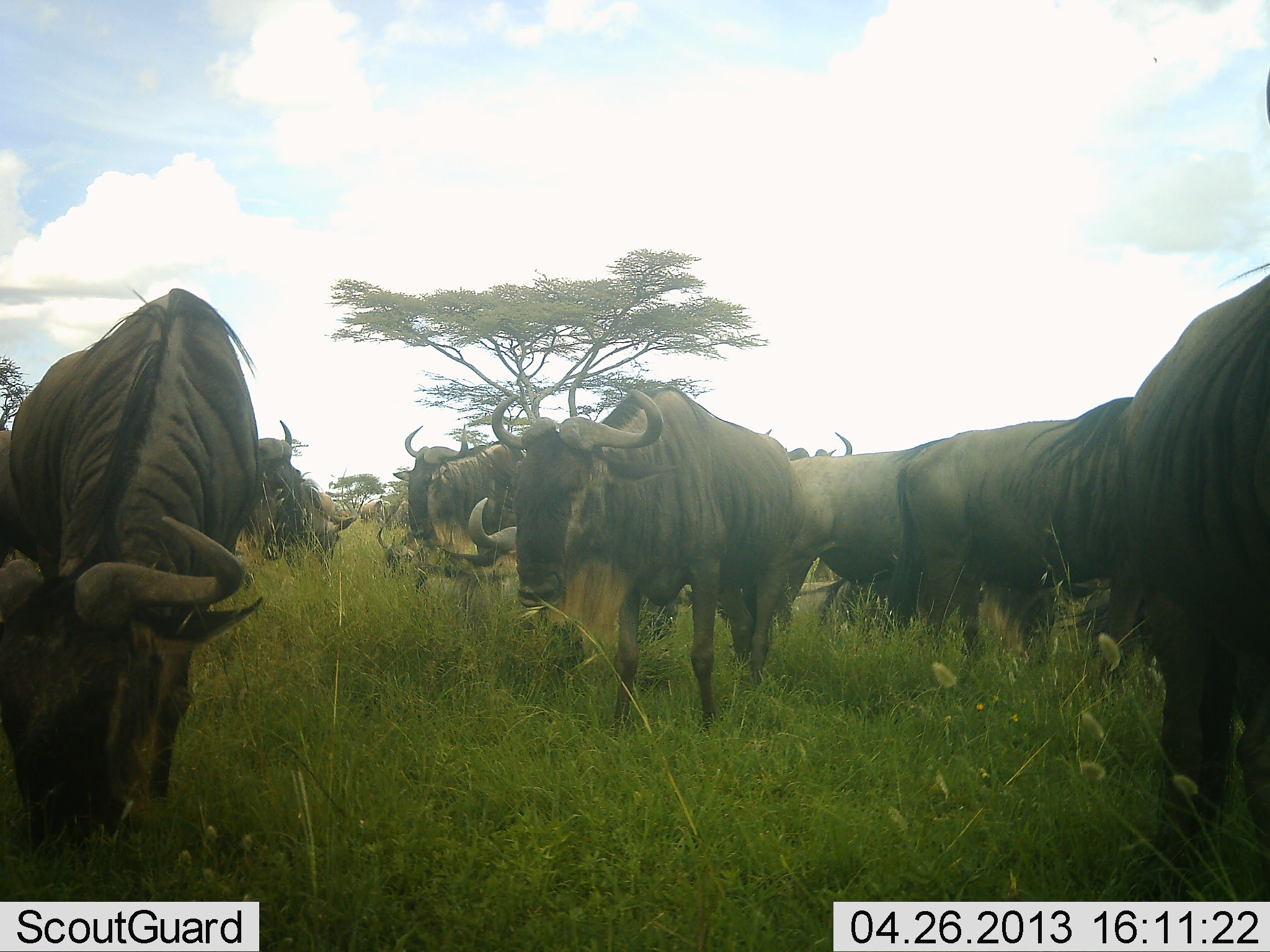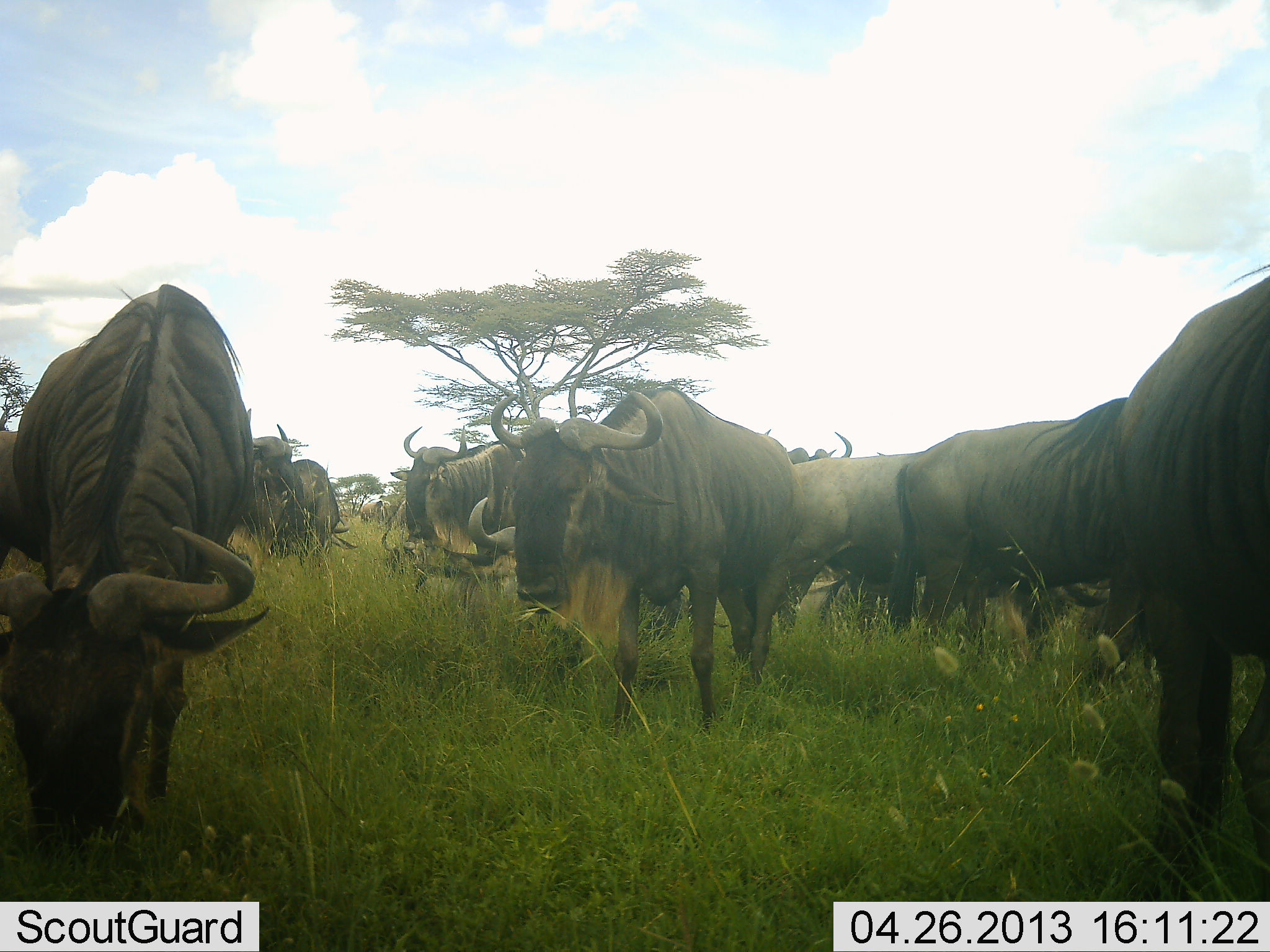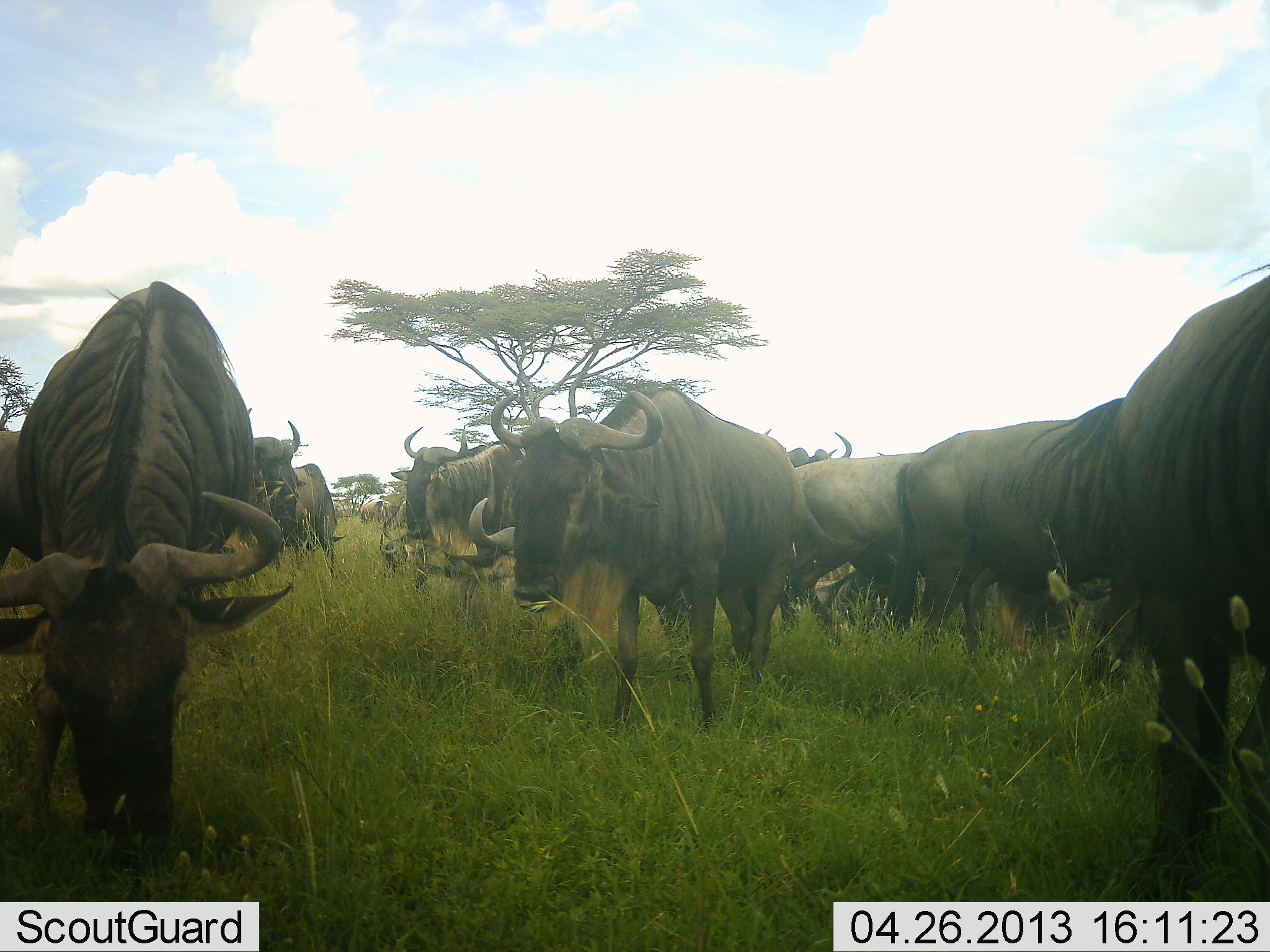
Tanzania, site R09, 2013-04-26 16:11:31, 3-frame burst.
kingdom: Animalia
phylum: Chordata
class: Mammalia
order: Artiodactyla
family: Bovidae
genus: Connochaetes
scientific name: Connochaetes taurinus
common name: blue wildebeest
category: wildebeest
Wildebeest (blue wildebeest) (Connochaetes taurinus), count 11-50. Behavior (volunteer vote fractions): standing 60%, resting 0%, moving 10%, interacting 0%. Young present (vote fraction): 0%. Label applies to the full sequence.